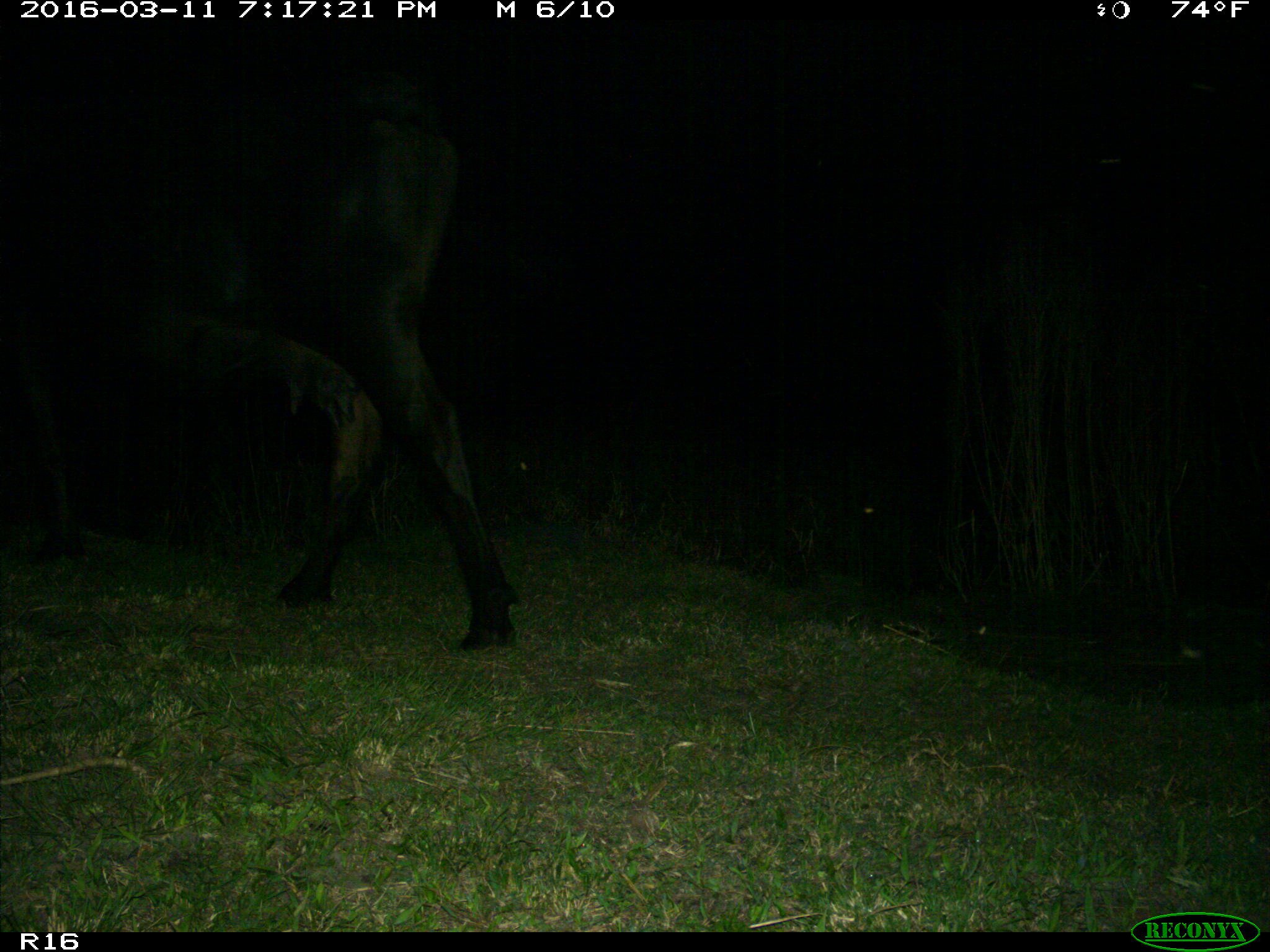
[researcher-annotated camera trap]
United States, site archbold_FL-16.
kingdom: Animalia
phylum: Chordata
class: Mammalia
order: Artiodactyla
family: Bovidae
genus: Bos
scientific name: Bos taurus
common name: domestic cow